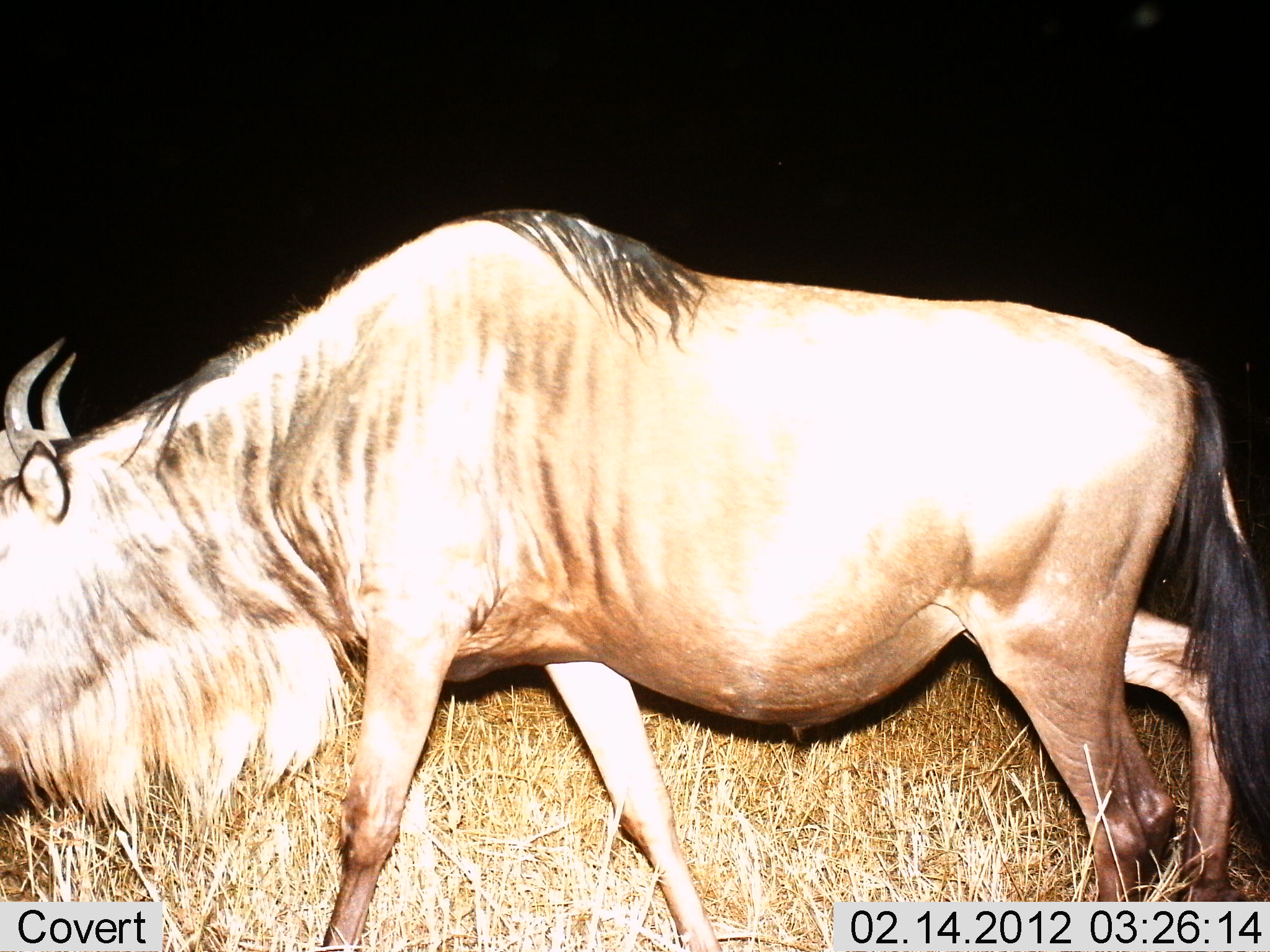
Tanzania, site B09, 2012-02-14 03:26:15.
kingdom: Animalia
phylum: Chordata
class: Mammalia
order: Artiodactyla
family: Bovidae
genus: Connochaetes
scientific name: Connochaetes taurinus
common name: blue wildebeest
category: wildebeest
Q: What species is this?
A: Wildebeest (blue wildebeest) (Connochaetes taurinus).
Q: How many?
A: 1.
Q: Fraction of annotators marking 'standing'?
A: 7%.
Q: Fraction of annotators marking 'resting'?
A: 0%.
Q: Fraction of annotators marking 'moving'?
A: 86%.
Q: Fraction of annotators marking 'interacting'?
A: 7%.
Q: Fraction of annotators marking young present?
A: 0%.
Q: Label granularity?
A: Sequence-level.